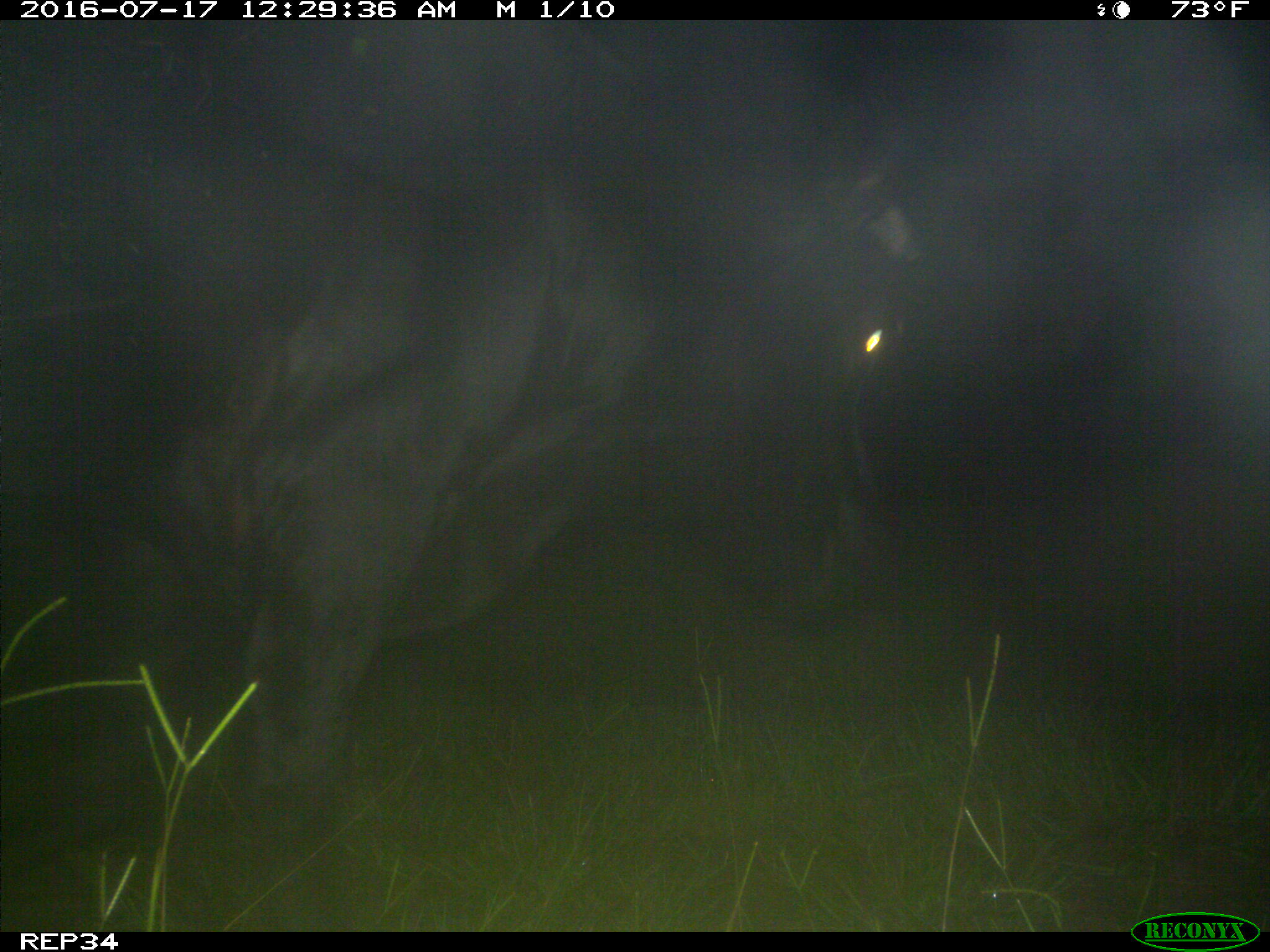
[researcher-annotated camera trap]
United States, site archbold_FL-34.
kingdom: Animalia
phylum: Chordata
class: Mammalia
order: Artiodactyla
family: Bovidae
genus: Bos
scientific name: Bos taurus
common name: domestic cow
Bos taurus (domestic cow).